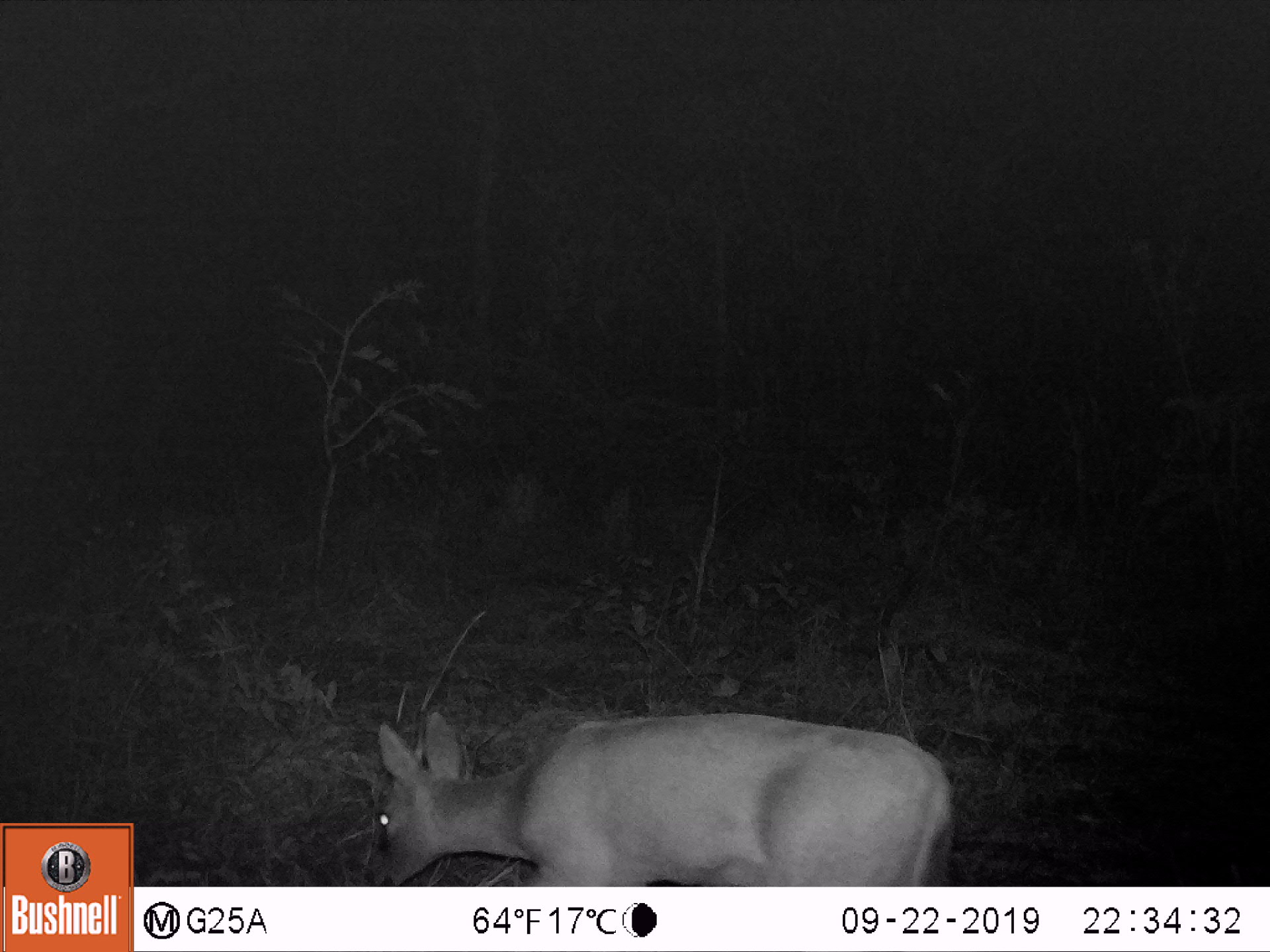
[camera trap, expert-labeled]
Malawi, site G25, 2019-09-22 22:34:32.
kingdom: Animalia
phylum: Chordata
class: Mammalia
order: Artiodactyla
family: Bovidae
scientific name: Antilopinae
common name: small antelope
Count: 1.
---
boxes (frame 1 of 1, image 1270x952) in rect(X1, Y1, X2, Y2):
small antelope: rect(358, 704, 959, 886)